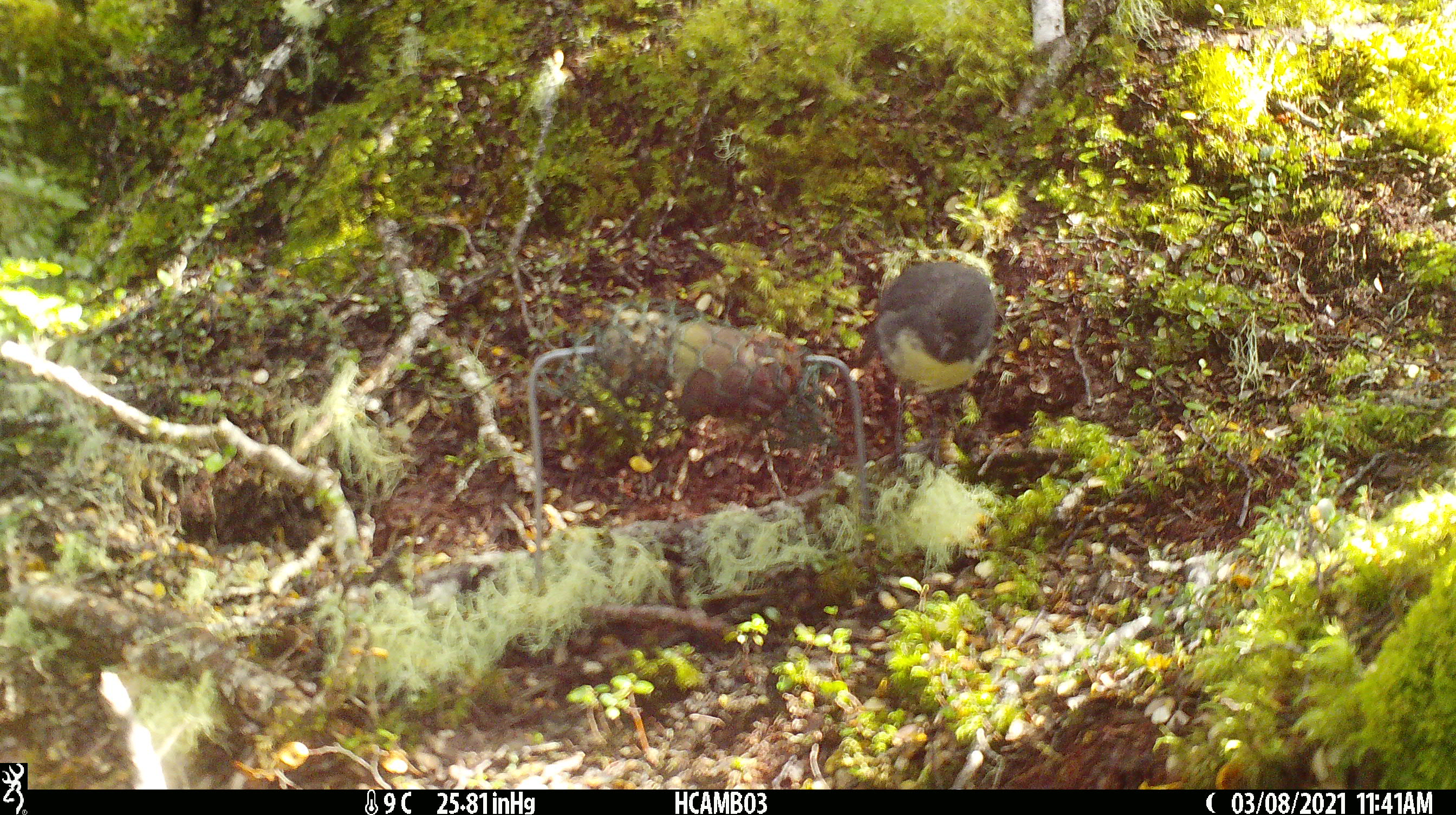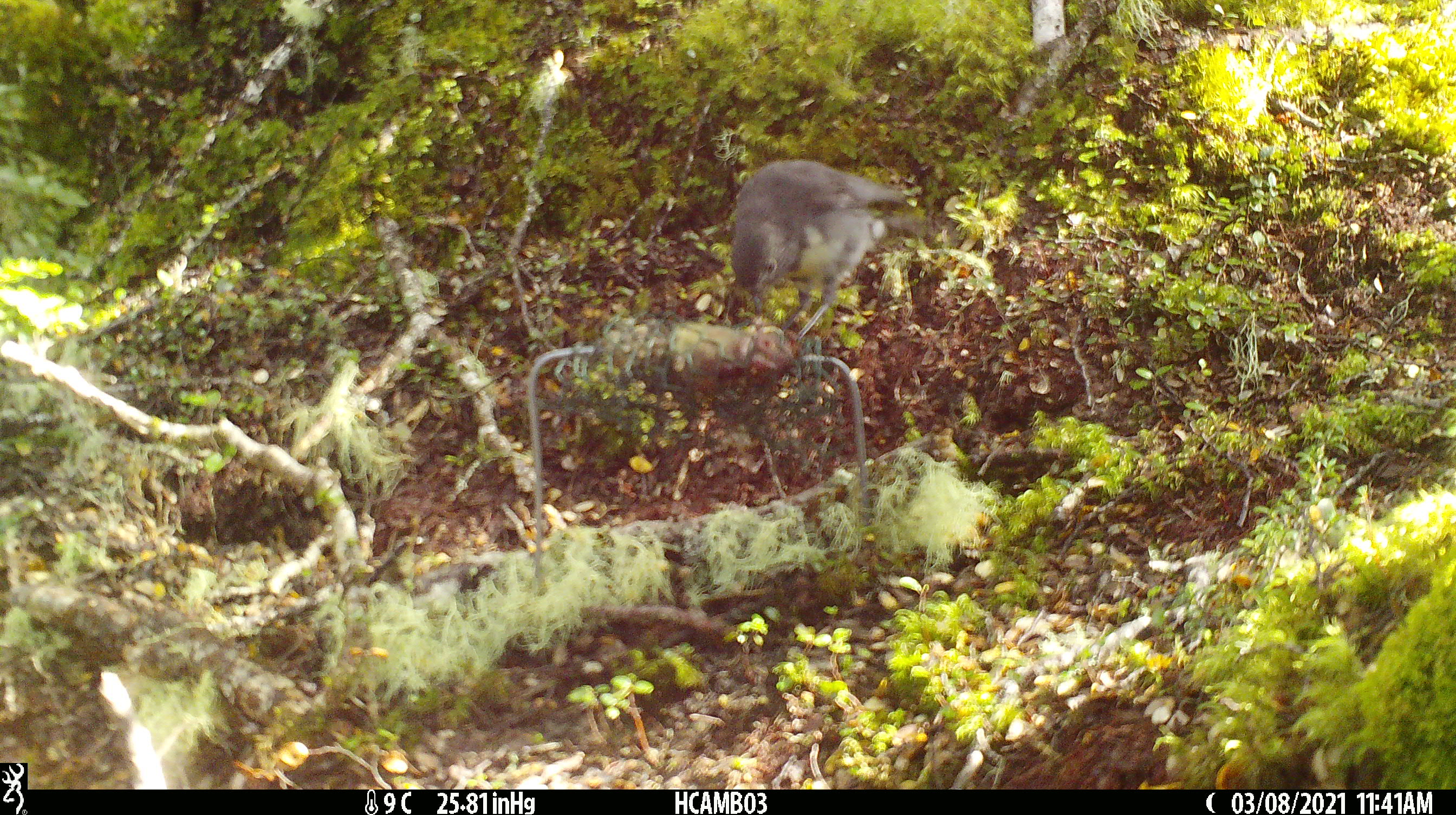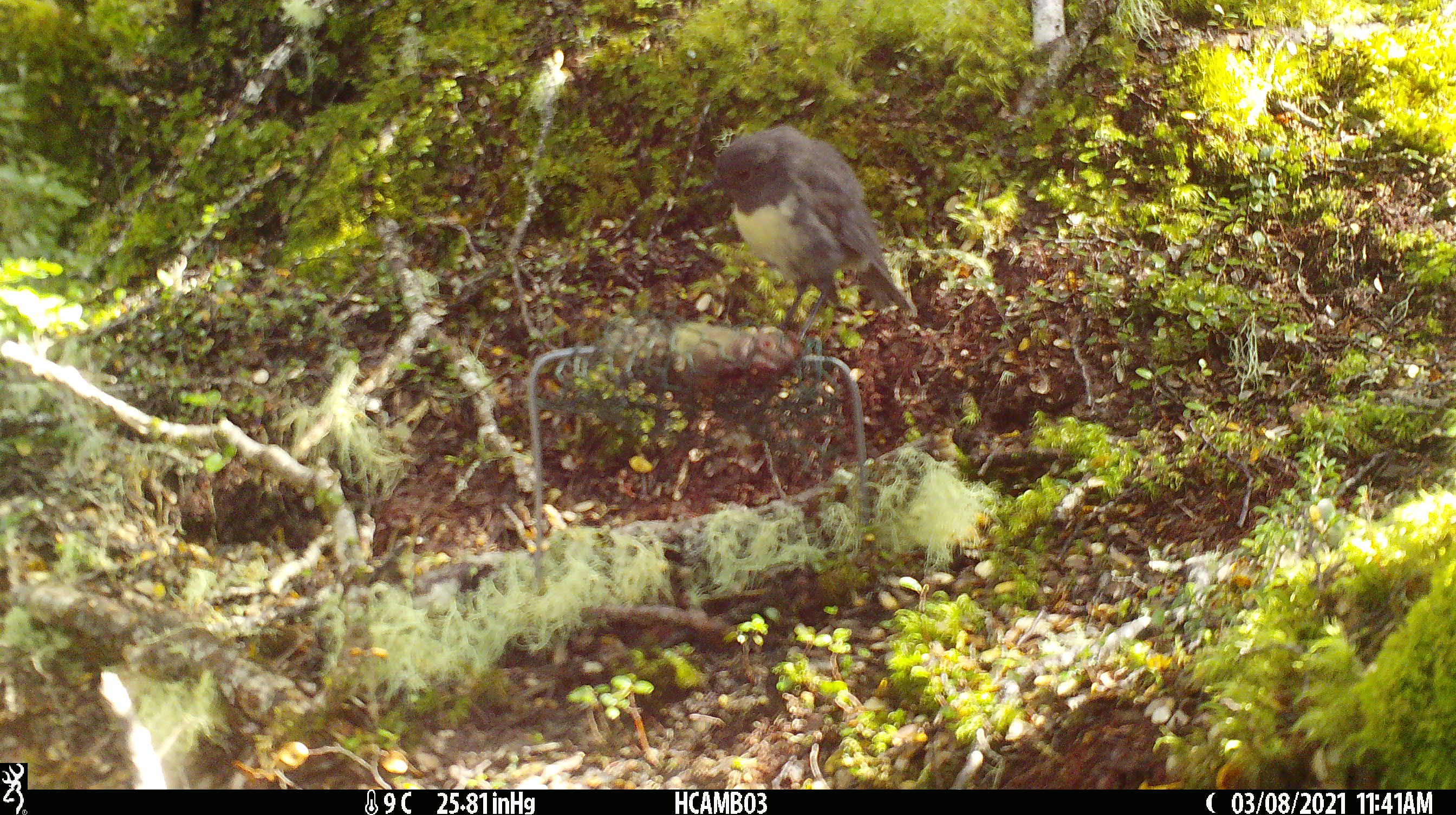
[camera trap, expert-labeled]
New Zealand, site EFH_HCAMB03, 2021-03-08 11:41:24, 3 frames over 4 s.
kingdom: Animalia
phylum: Chordata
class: Aves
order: Passeriformes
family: Petroicidae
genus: Petroica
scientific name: Petroica australis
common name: new zealand robin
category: robin